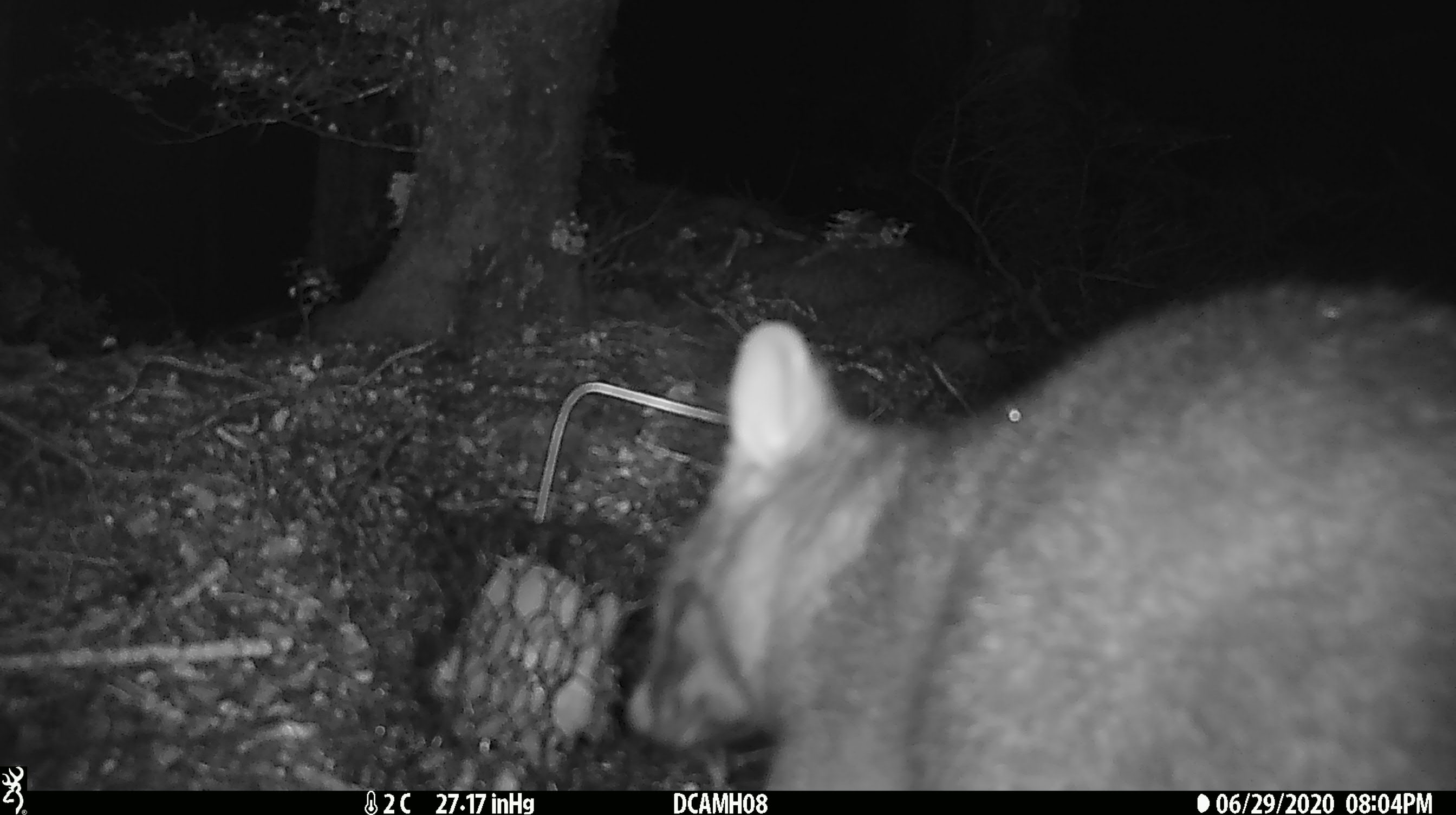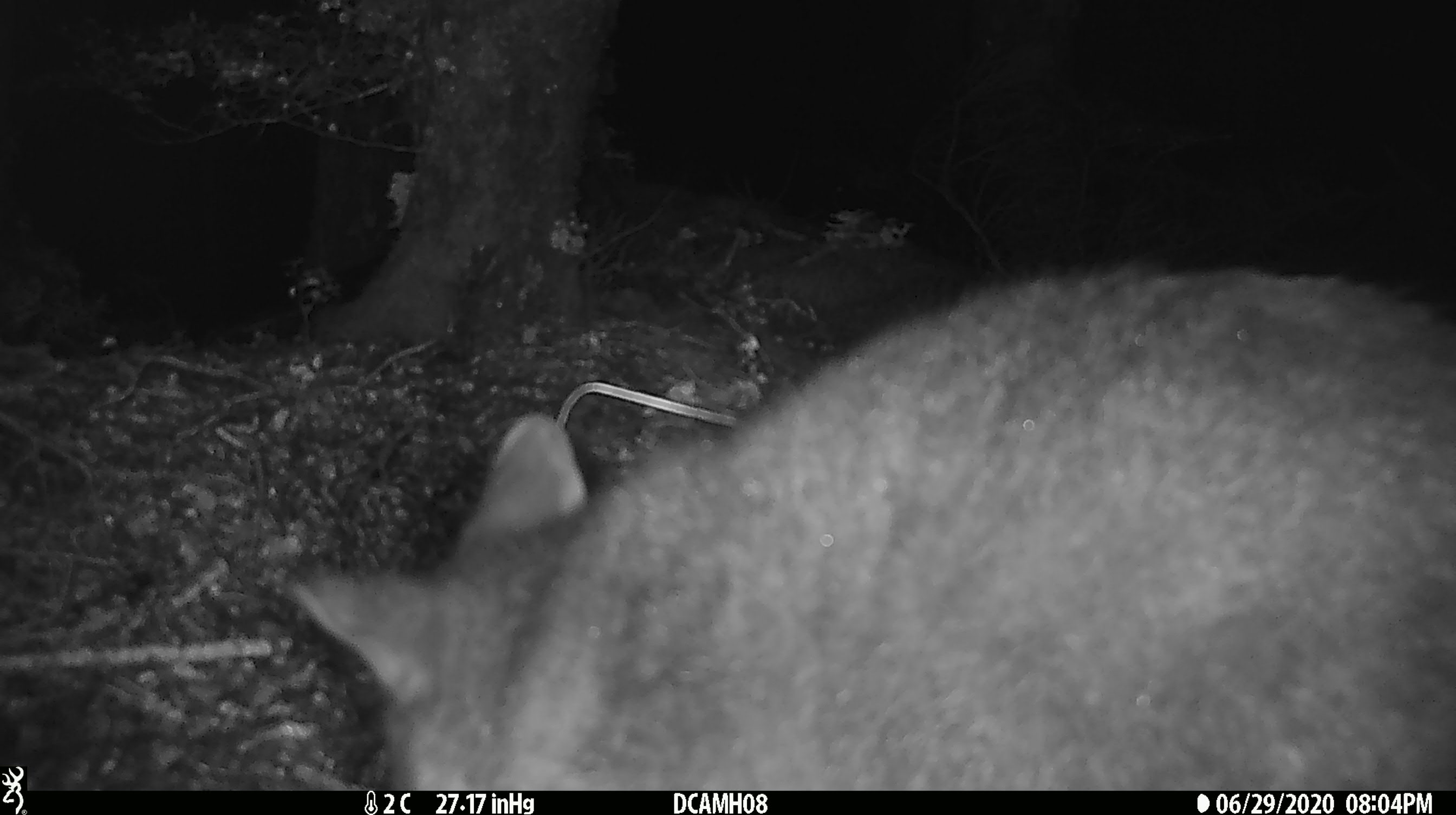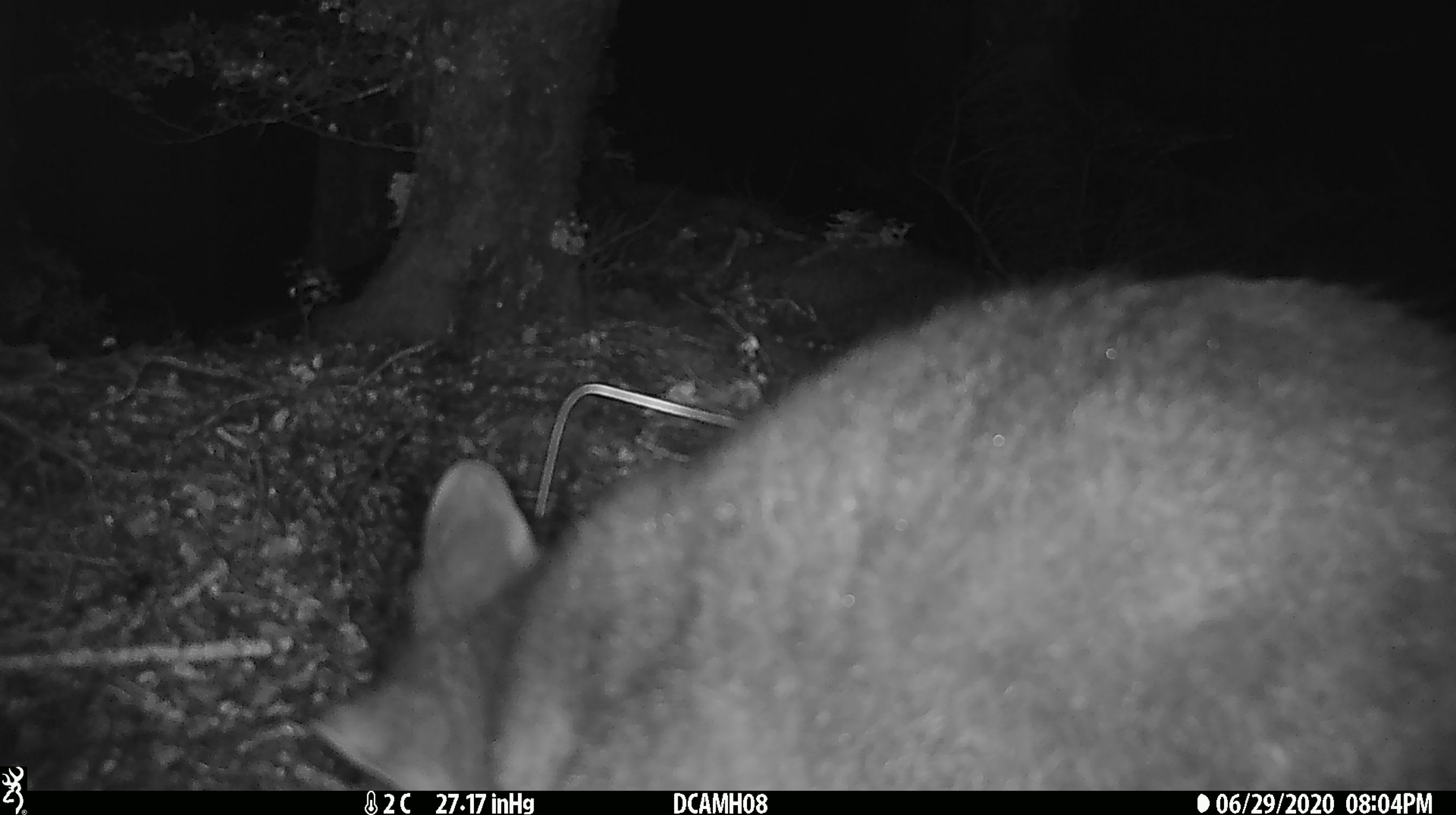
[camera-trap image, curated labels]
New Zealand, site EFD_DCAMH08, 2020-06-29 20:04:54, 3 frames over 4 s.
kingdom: Animalia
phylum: Chordata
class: Mammalia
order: Diprotodontia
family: Phalangeridae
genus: Trichosurus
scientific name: Trichosurus vulpecula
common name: common brushtail possum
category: possum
Possum (common brushtail possum) (Trichosurus vulpecula).